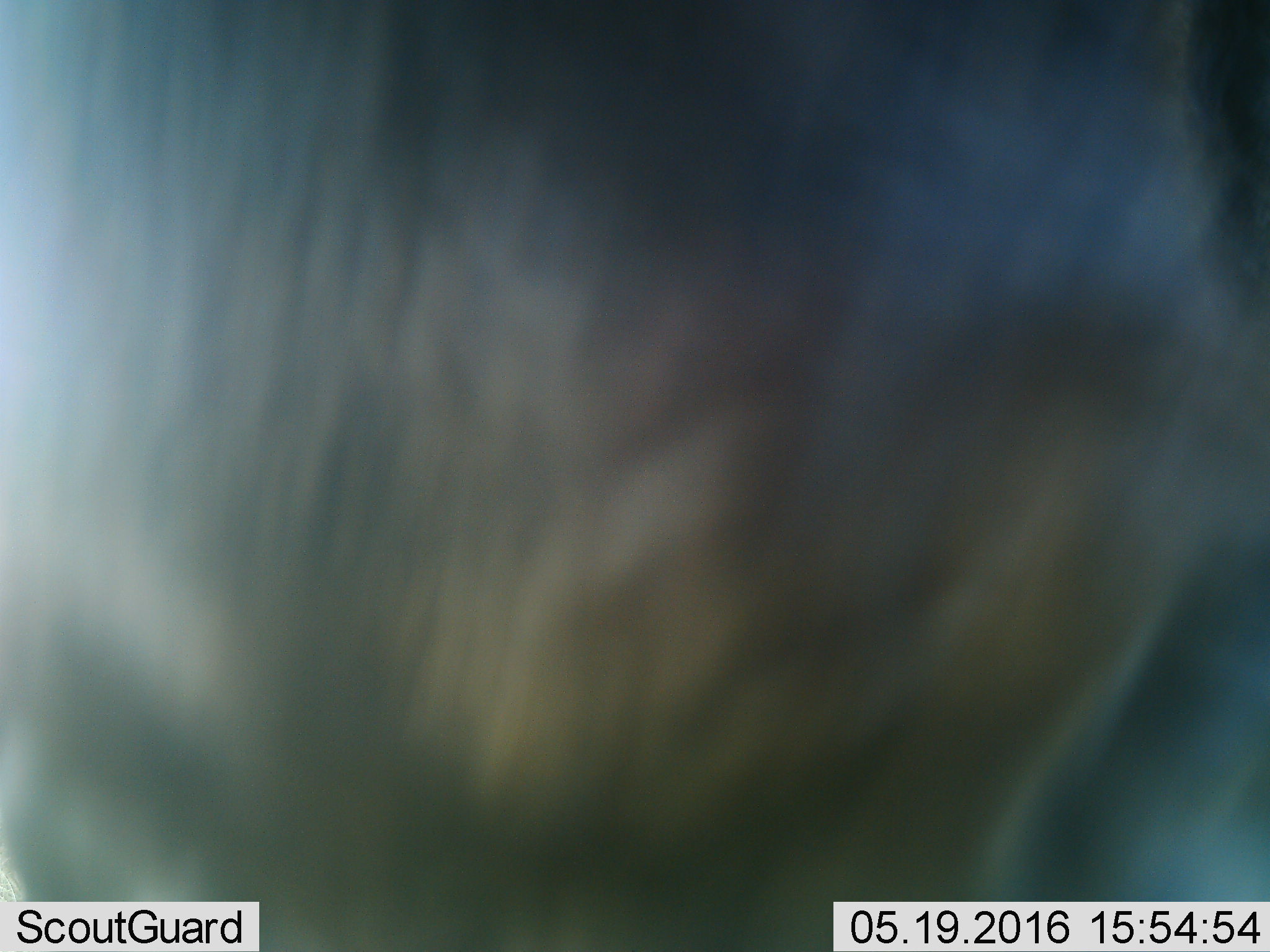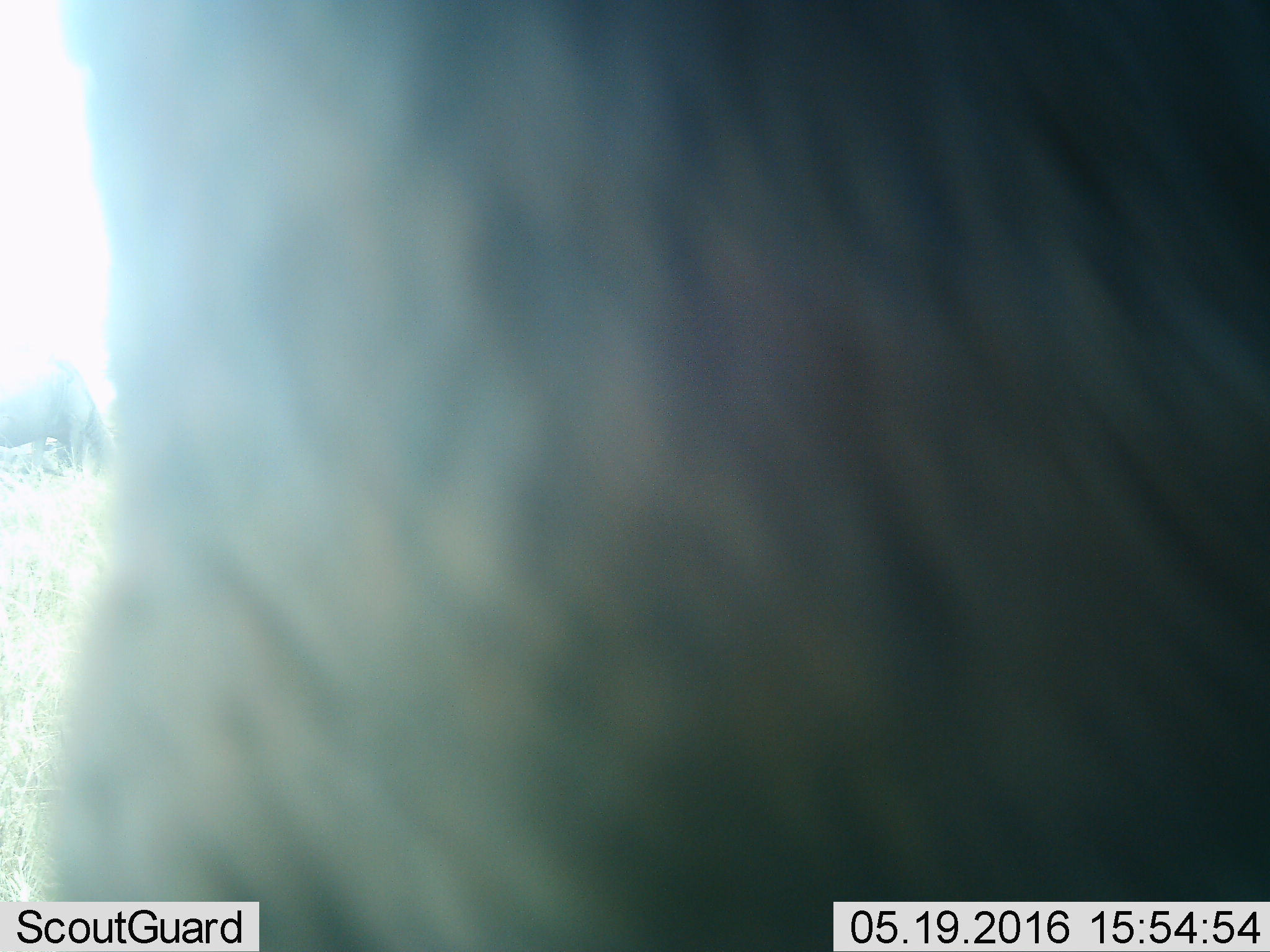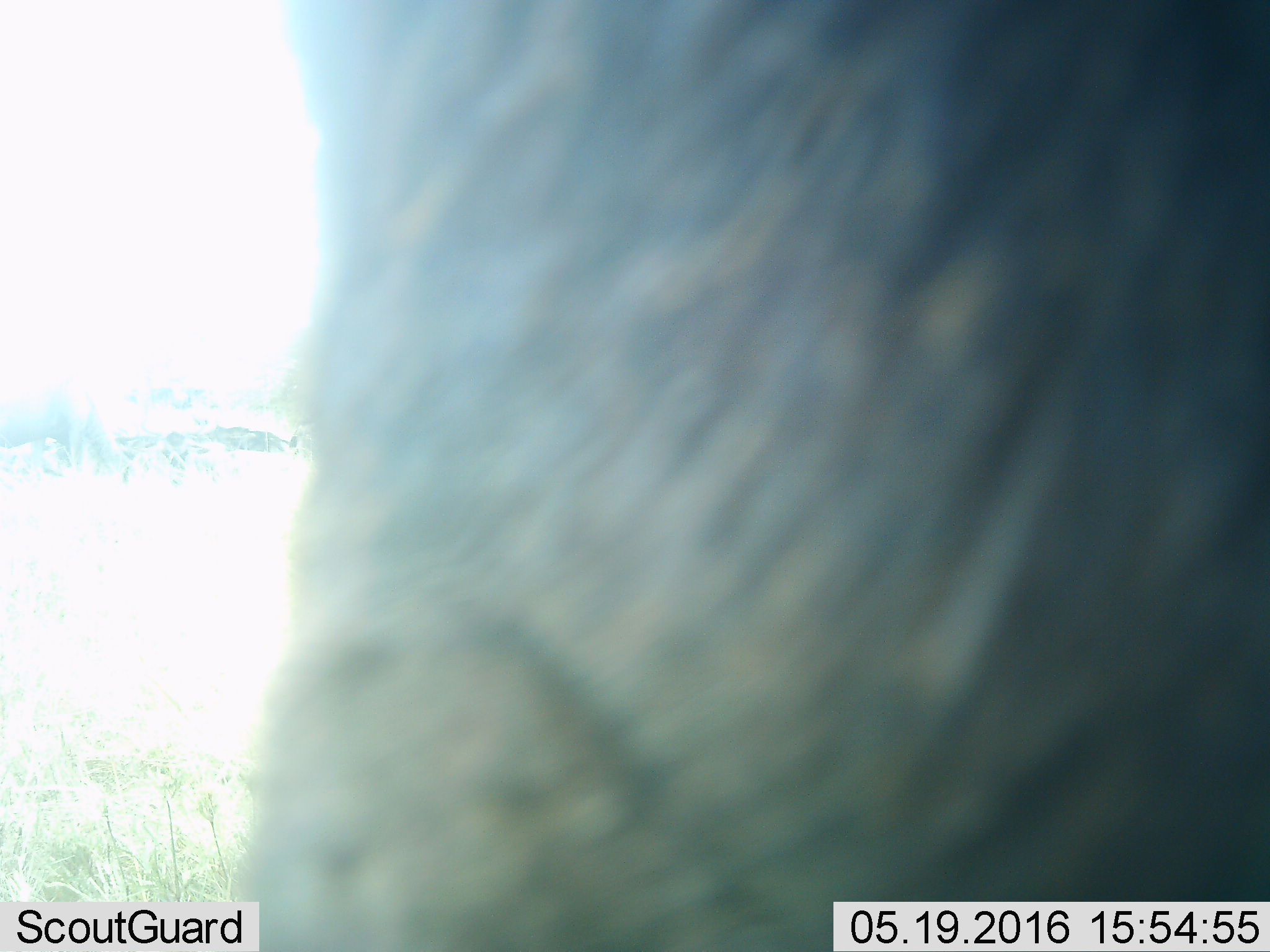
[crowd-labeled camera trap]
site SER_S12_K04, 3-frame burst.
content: unidentified animal